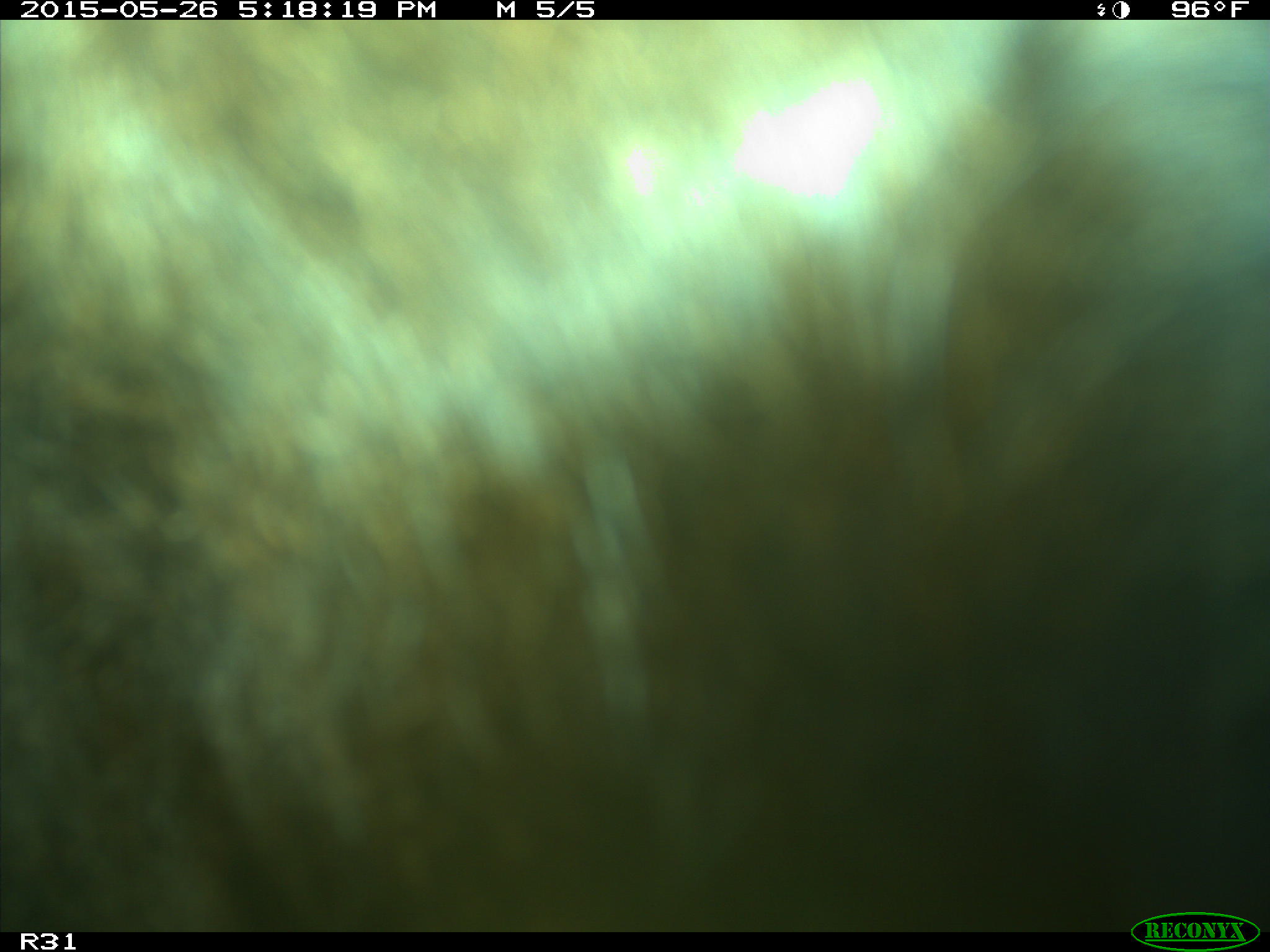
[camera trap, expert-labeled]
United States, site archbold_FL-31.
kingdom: Animalia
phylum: Chordata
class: Mammalia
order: Artiodactyla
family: Bovidae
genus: Bos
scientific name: Bos taurus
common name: domestic cow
Bos taurus (domestic cow).